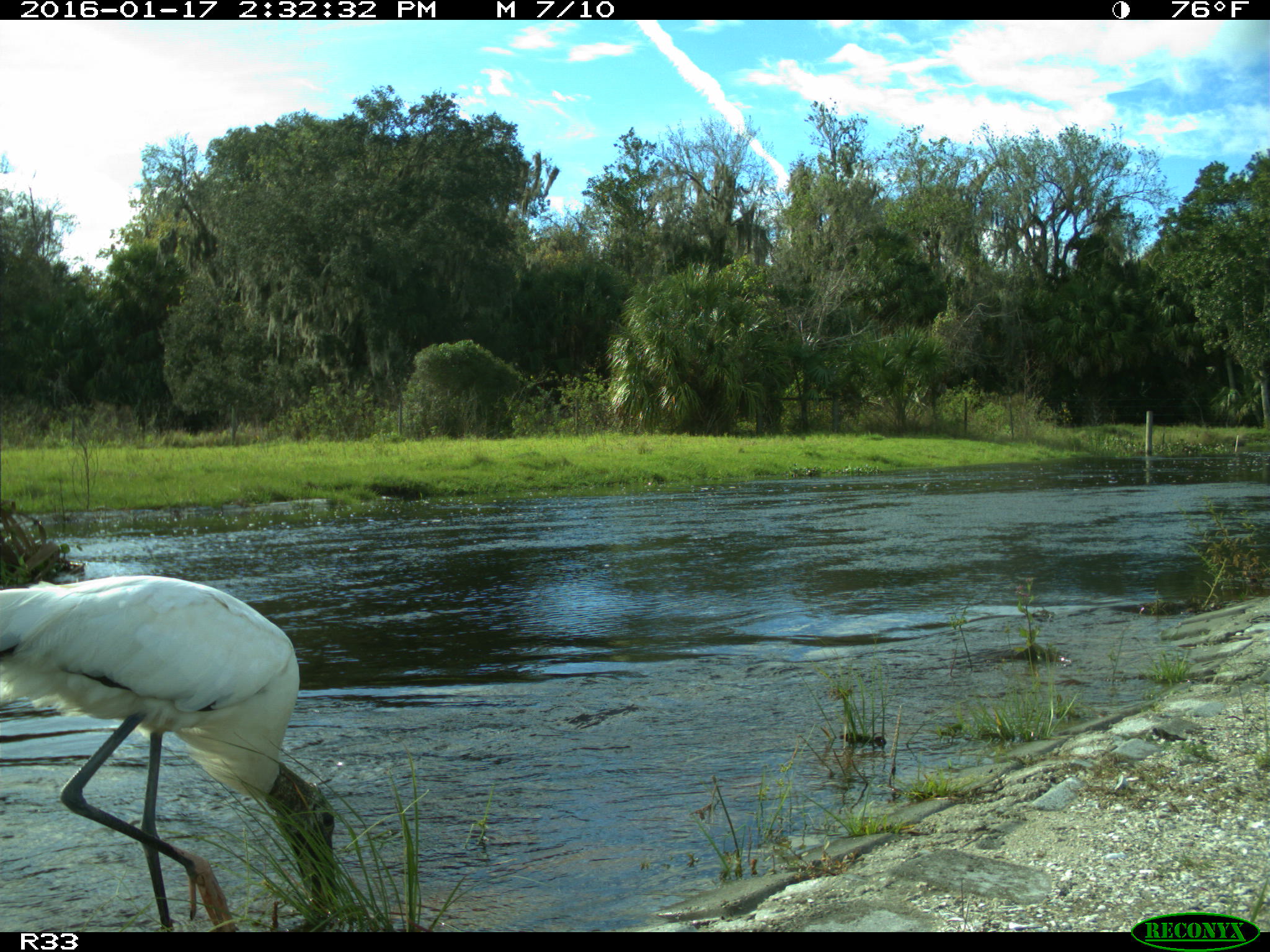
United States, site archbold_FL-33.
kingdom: Animalia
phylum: Chordata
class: Aves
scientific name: Aves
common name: birds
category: unidentified bird